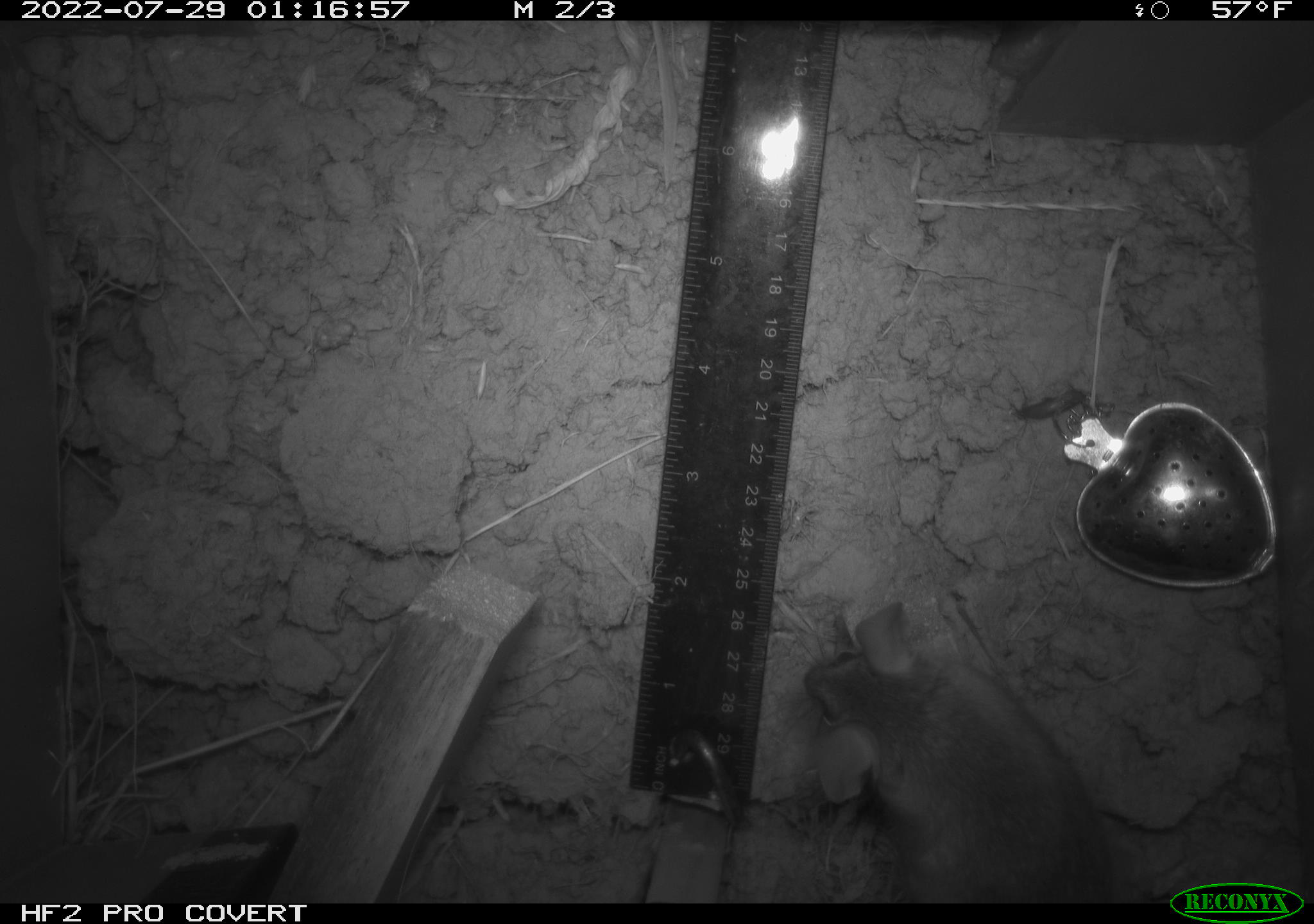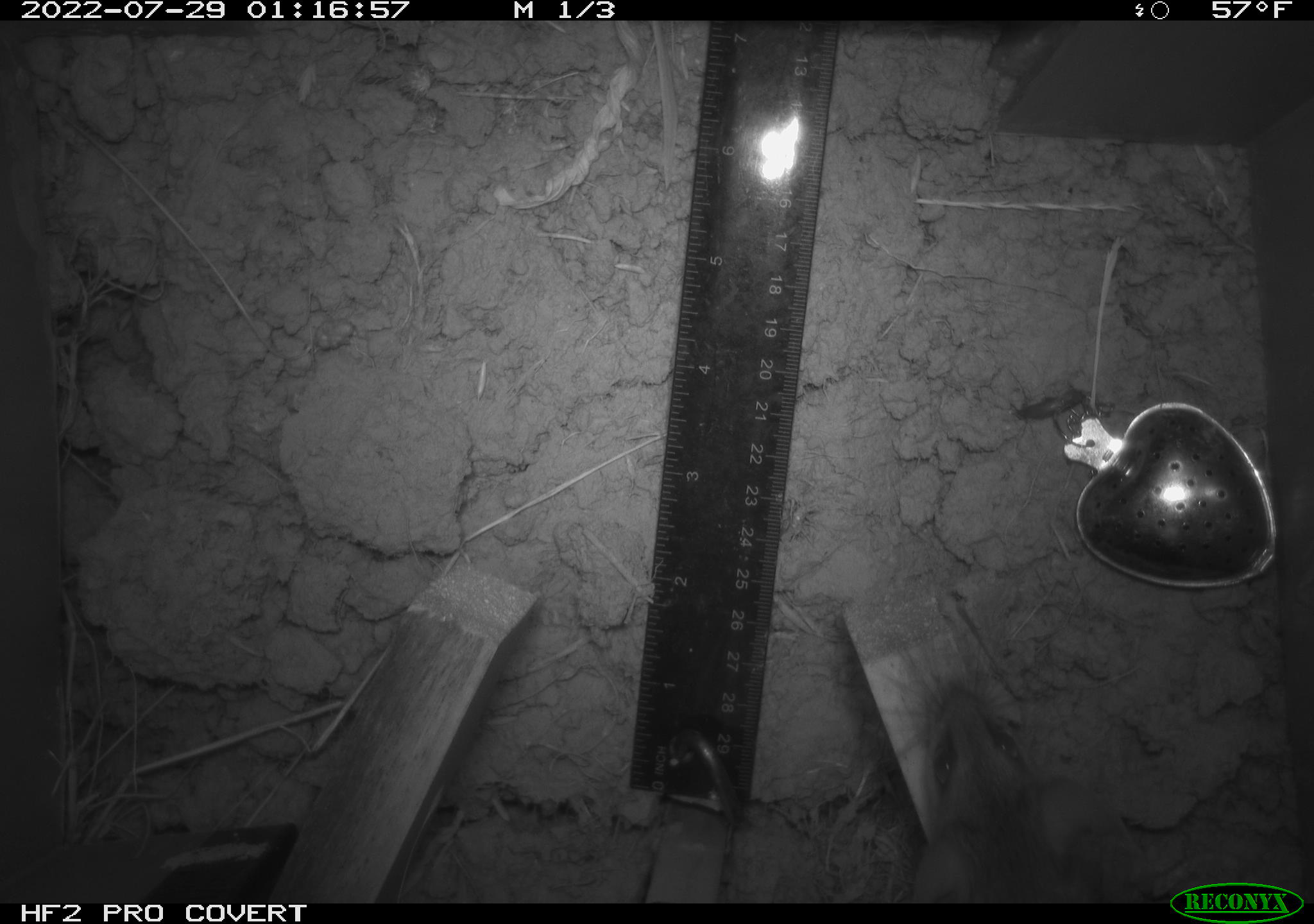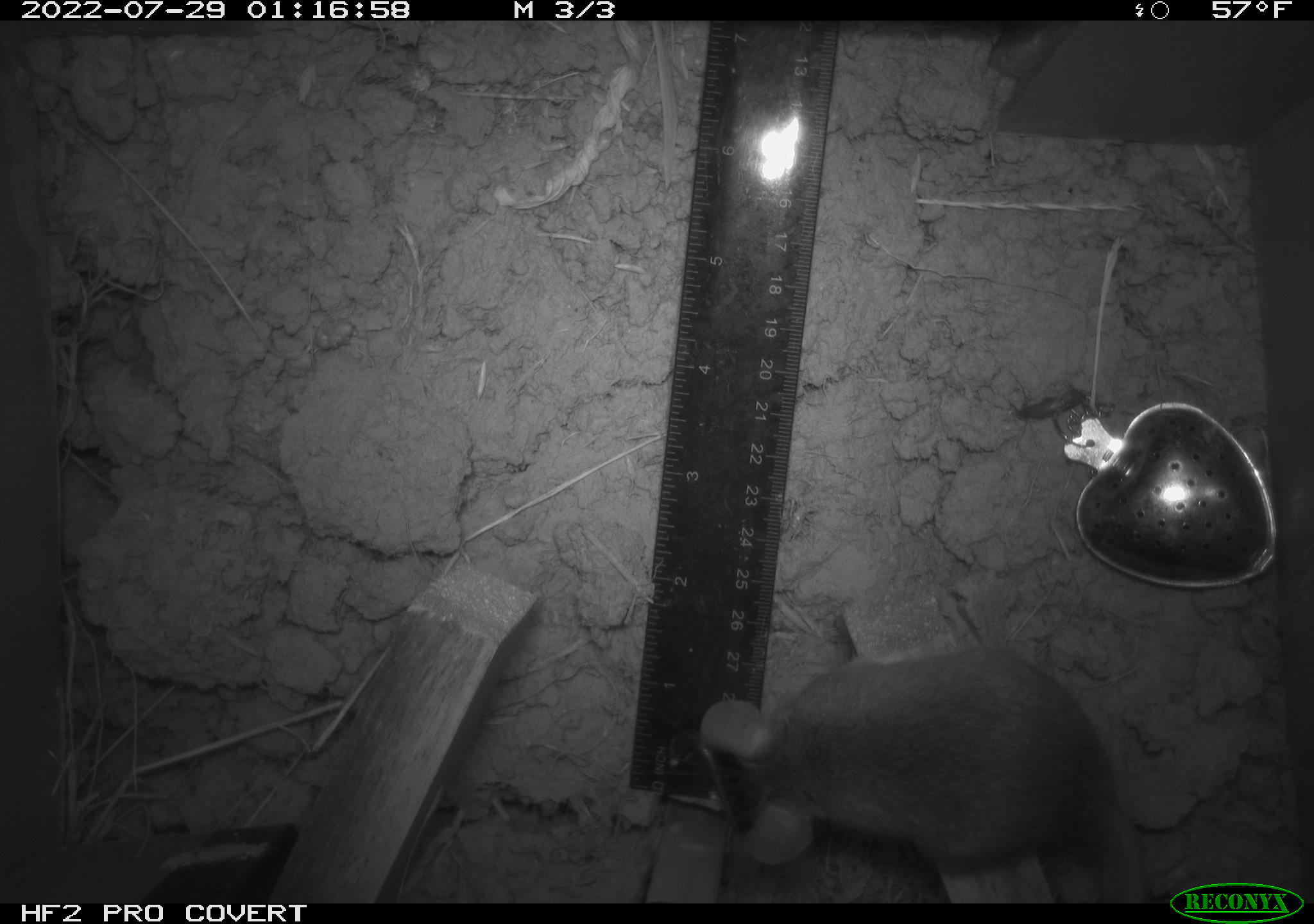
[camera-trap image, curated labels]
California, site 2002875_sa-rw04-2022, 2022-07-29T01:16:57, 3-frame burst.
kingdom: Animalia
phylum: Chordata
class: Mammalia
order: Rodentia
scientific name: Rodentia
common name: mouse species